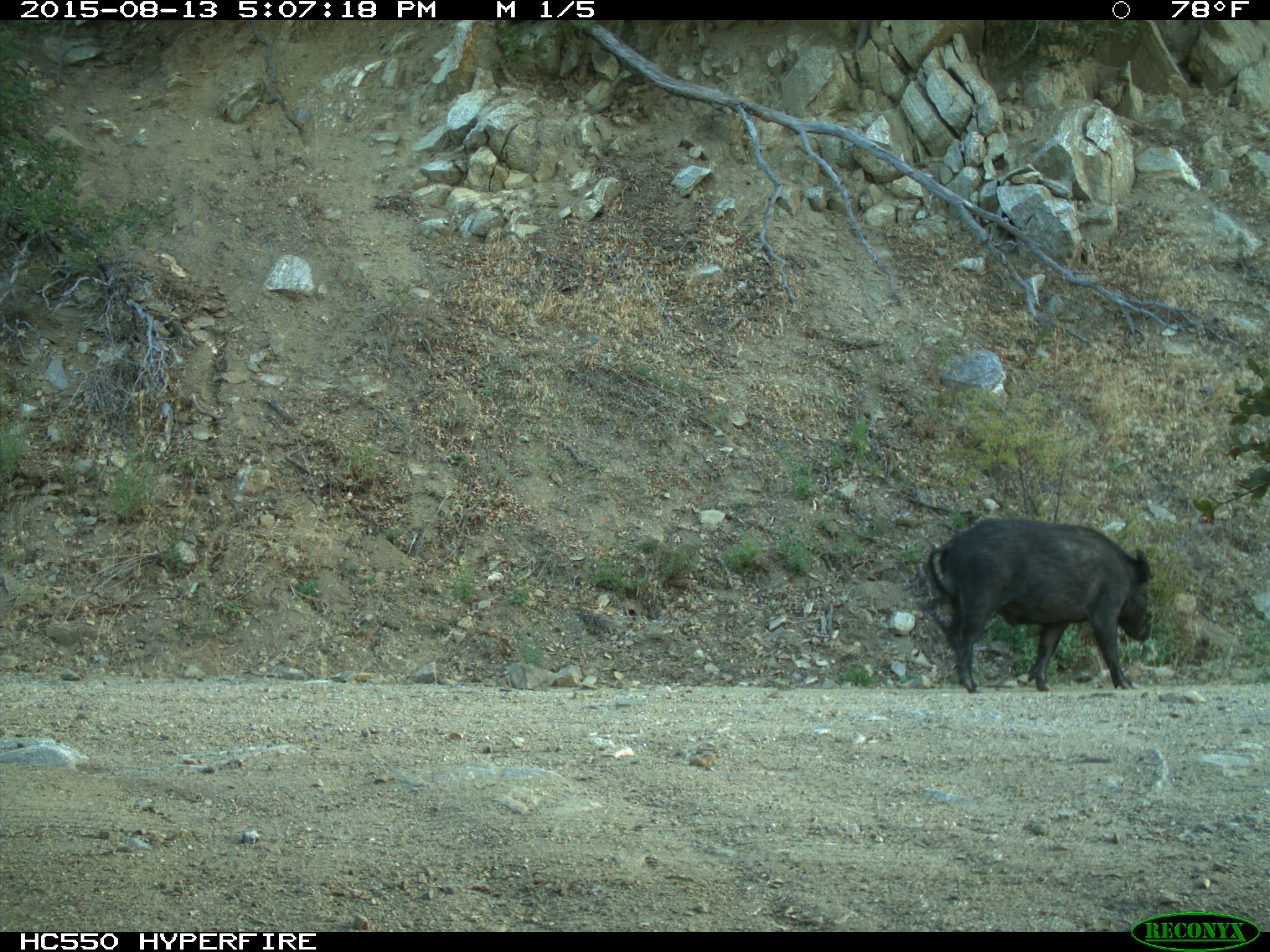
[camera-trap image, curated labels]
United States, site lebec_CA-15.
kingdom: Animalia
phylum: Chordata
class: Mammalia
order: Artiodactyla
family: Suidae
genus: Sus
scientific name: Sus scrofa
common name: wild boar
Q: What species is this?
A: Sus scrofa (wild boar).